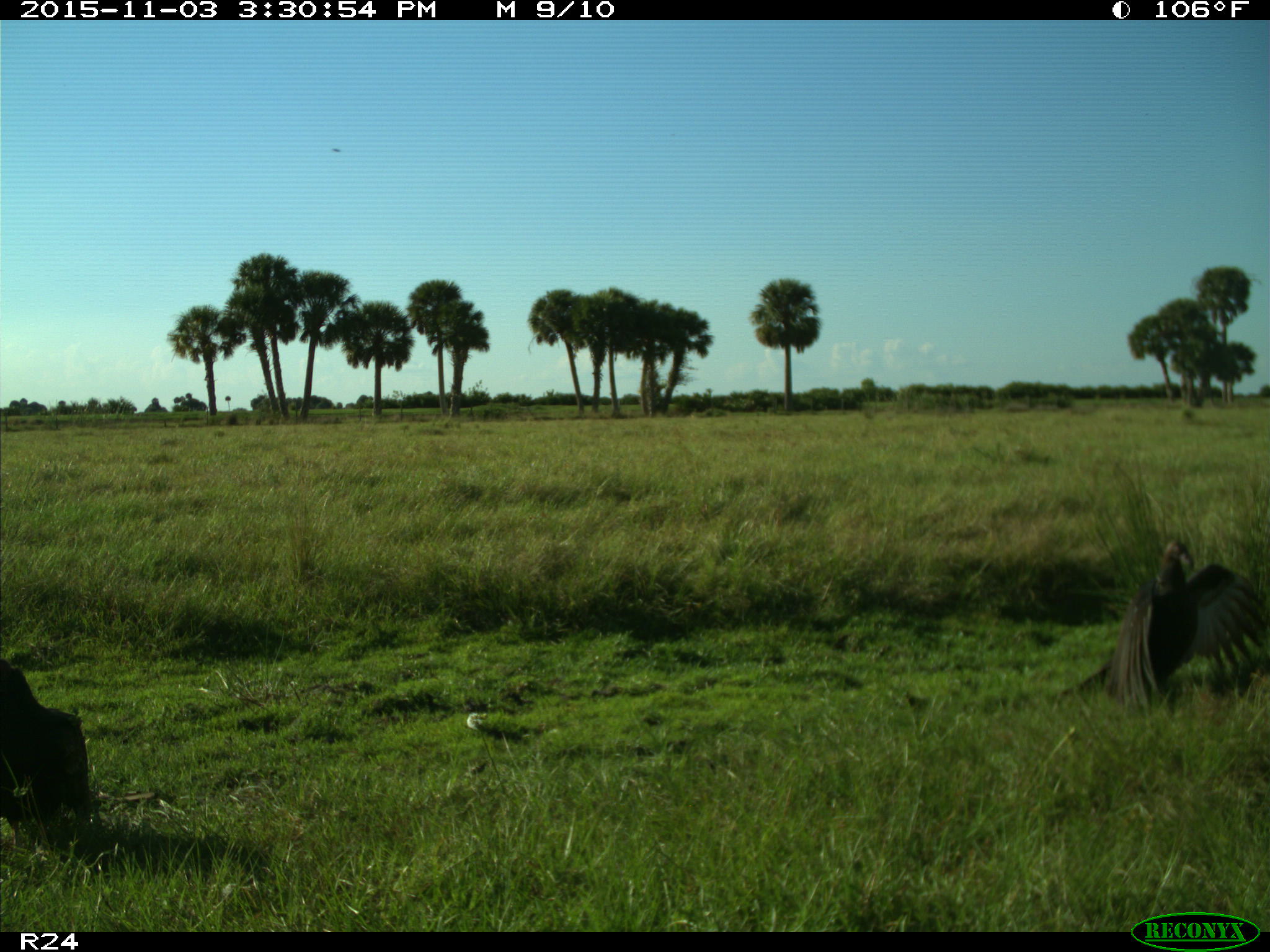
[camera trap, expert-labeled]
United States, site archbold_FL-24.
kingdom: Animalia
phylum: Chordata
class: Aves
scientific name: Aves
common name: birds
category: unidentified bird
Unidentified bird (birds) (Aves).